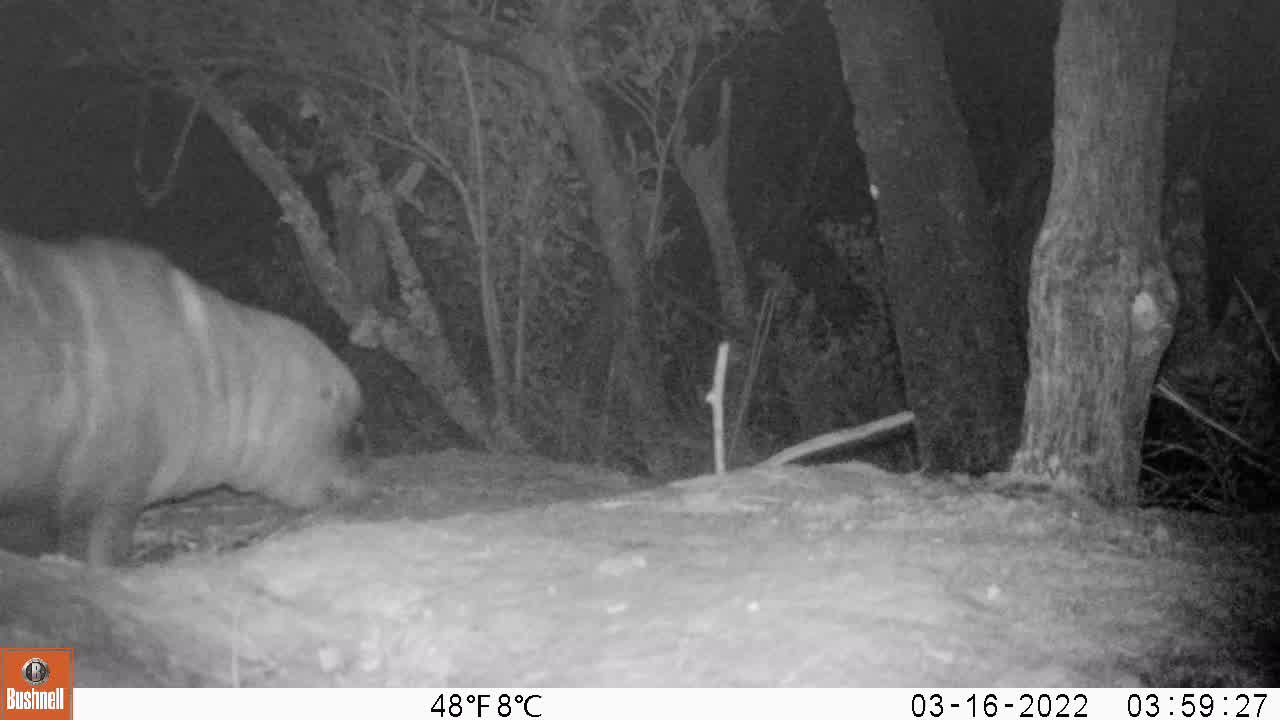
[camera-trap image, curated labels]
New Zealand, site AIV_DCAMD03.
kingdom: Animalia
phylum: Chordata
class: Mammalia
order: Carnivora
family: Otariidae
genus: Phocarctos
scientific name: Phocarctos hookeri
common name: new zealand sea lion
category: sealion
Sealion (new zealand sea lion) (Phocarctos hookeri).